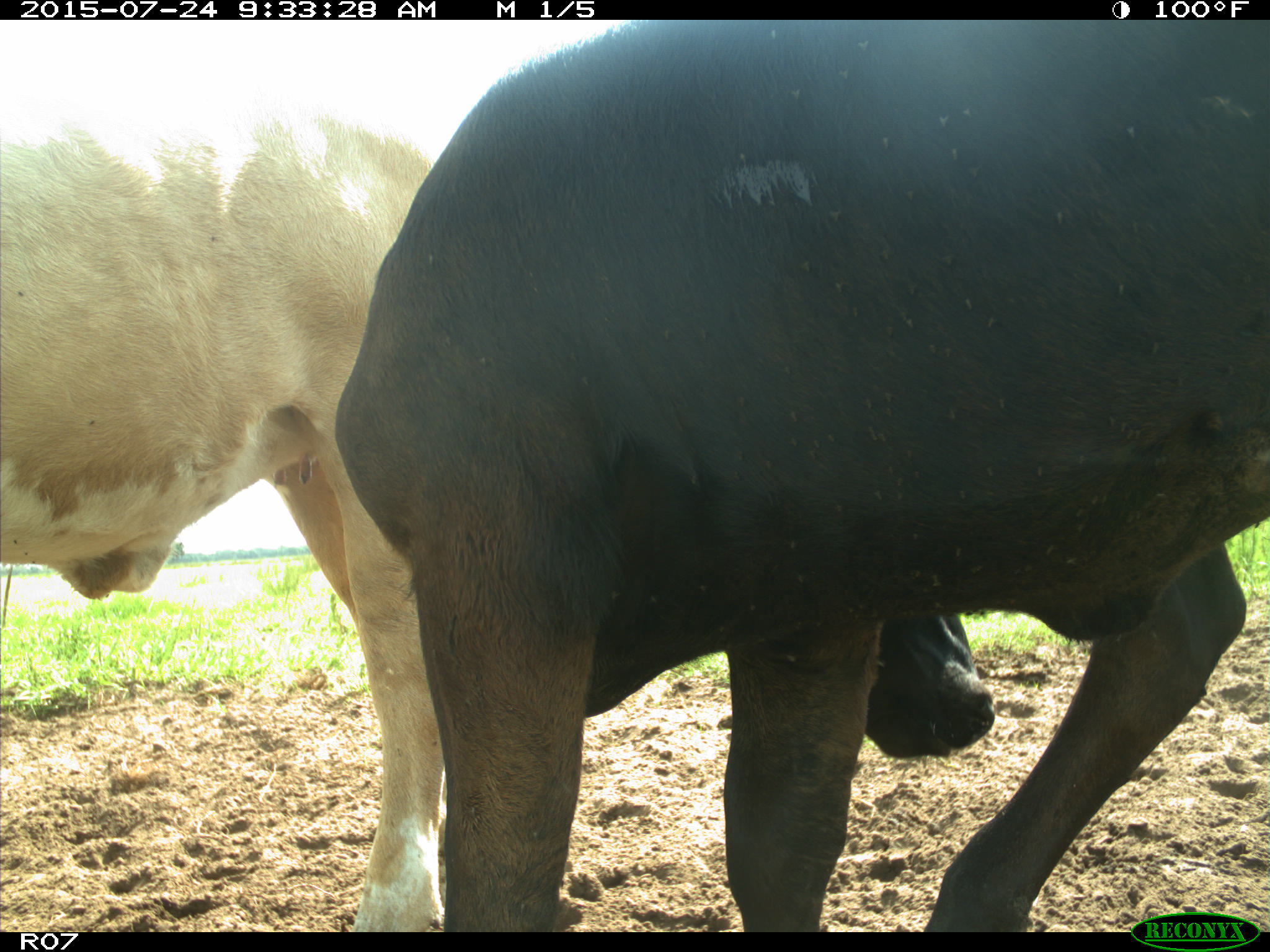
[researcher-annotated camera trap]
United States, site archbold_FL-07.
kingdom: Animalia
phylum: Chordata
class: Mammalia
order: Artiodactyla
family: Bovidae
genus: Bos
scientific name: Bos taurus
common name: domestic cow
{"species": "Bos taurus (domestic cow)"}